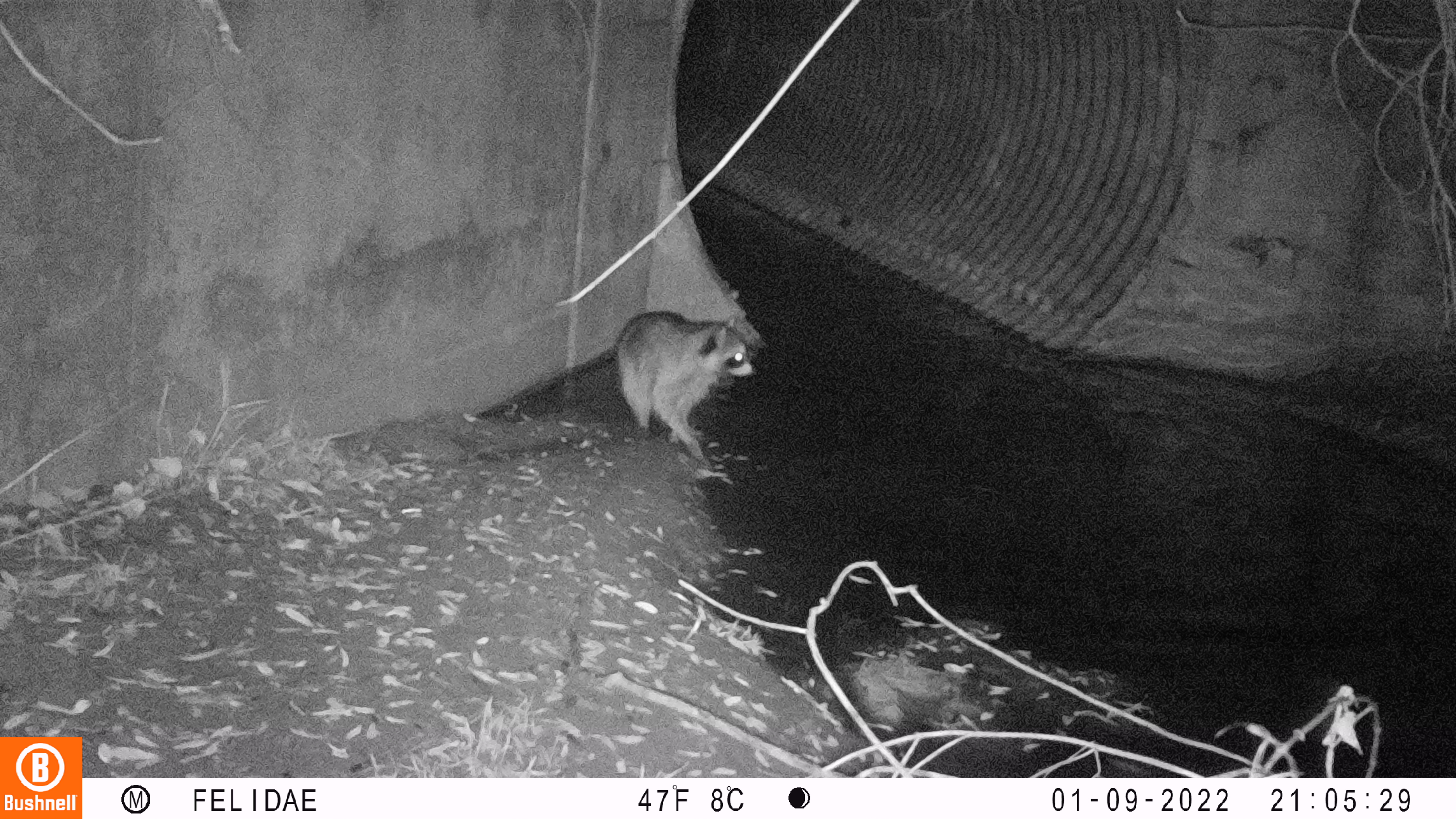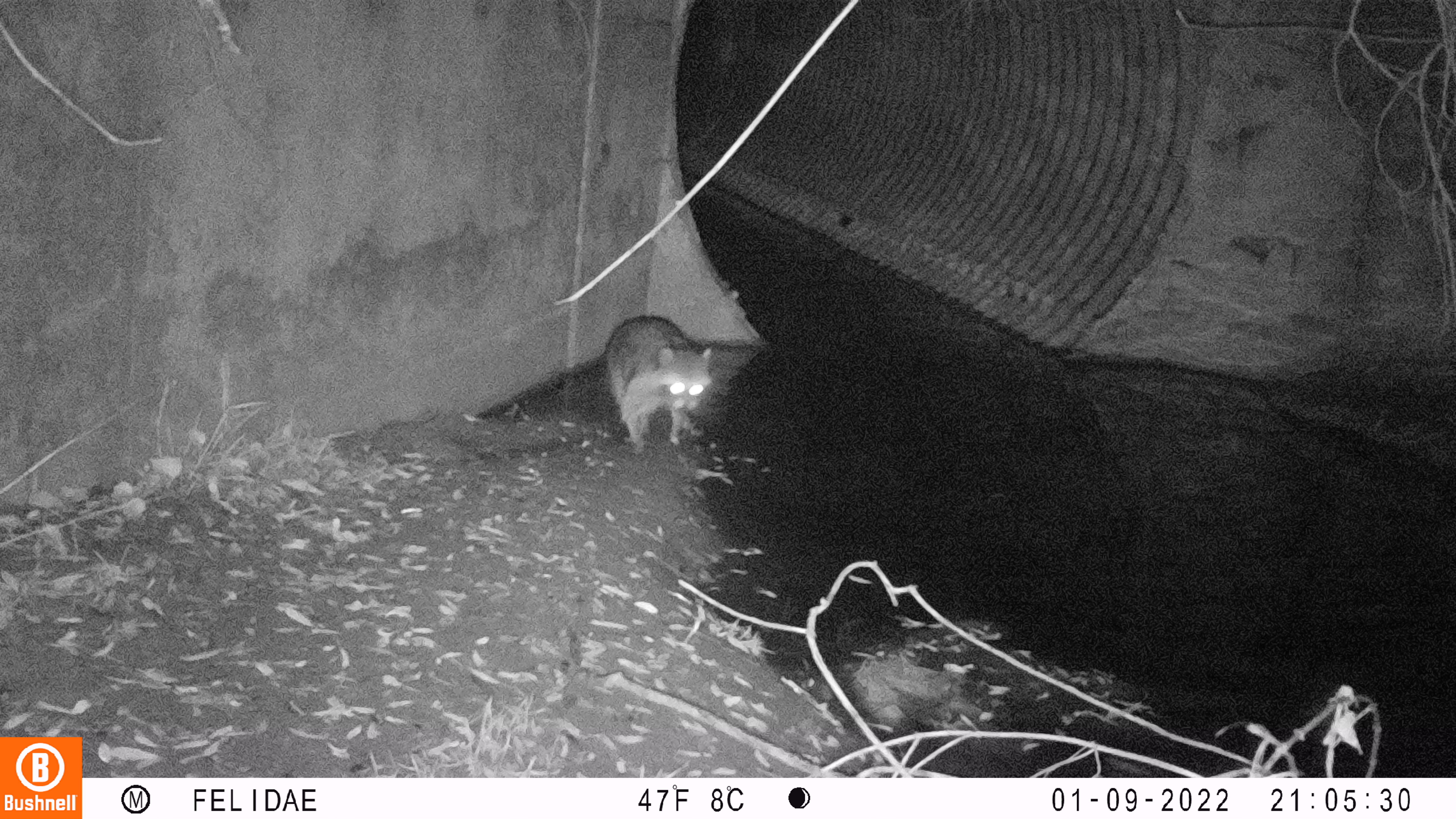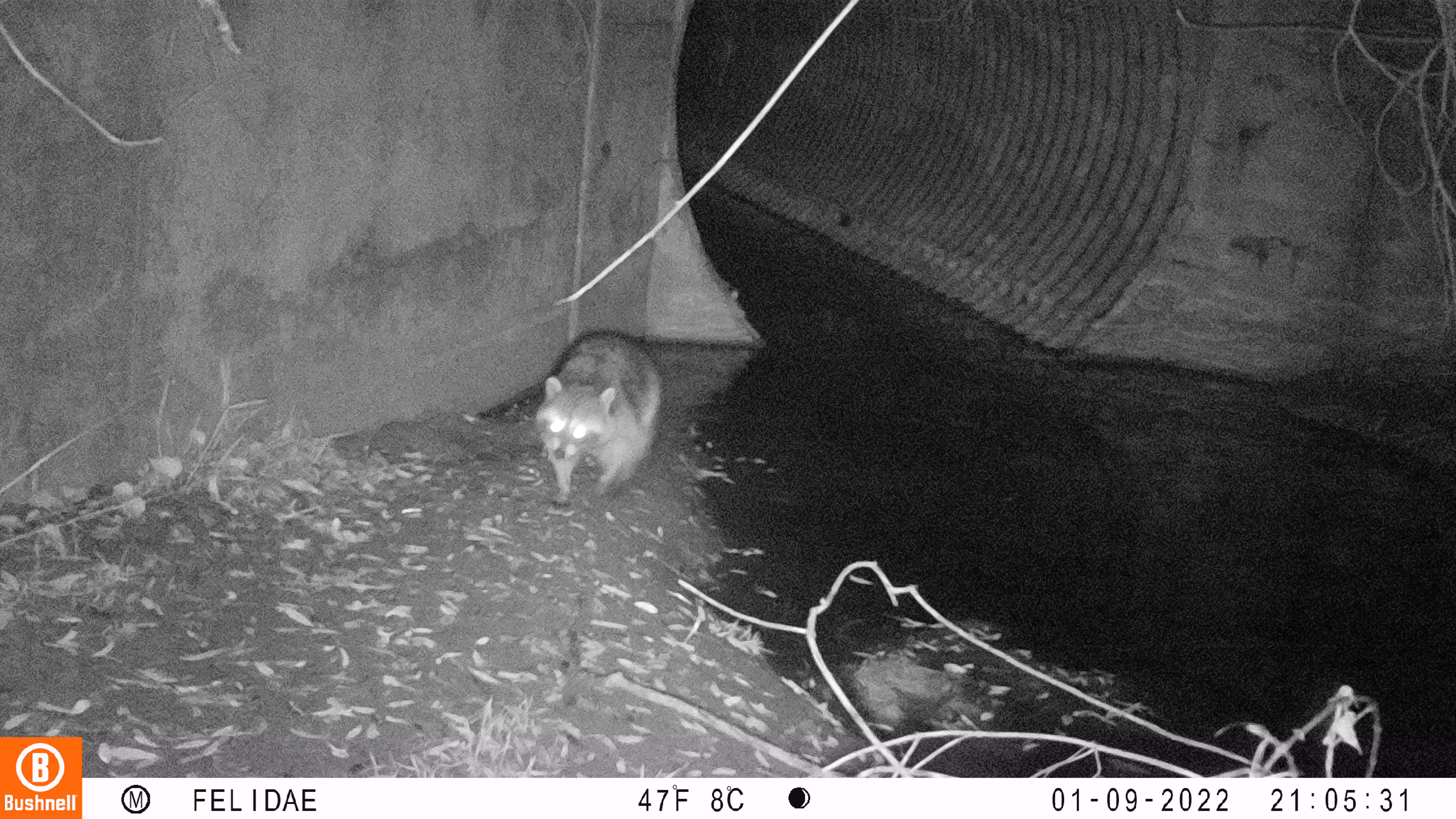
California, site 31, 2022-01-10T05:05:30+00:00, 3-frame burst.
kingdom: Animalia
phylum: Chordata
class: Mammalia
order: Carnivora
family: Procyonidae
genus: Procyon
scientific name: Procyon lotor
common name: raccoon